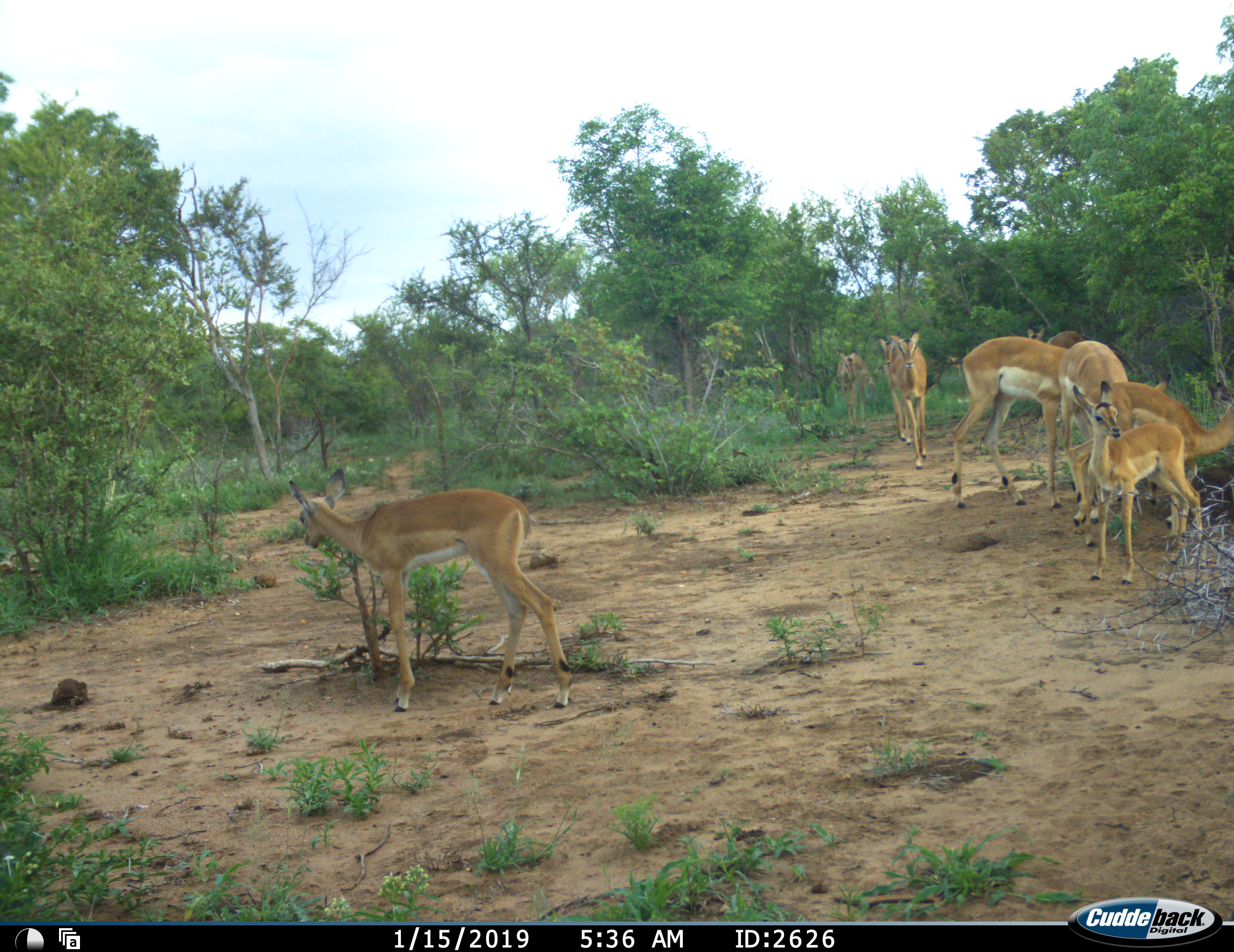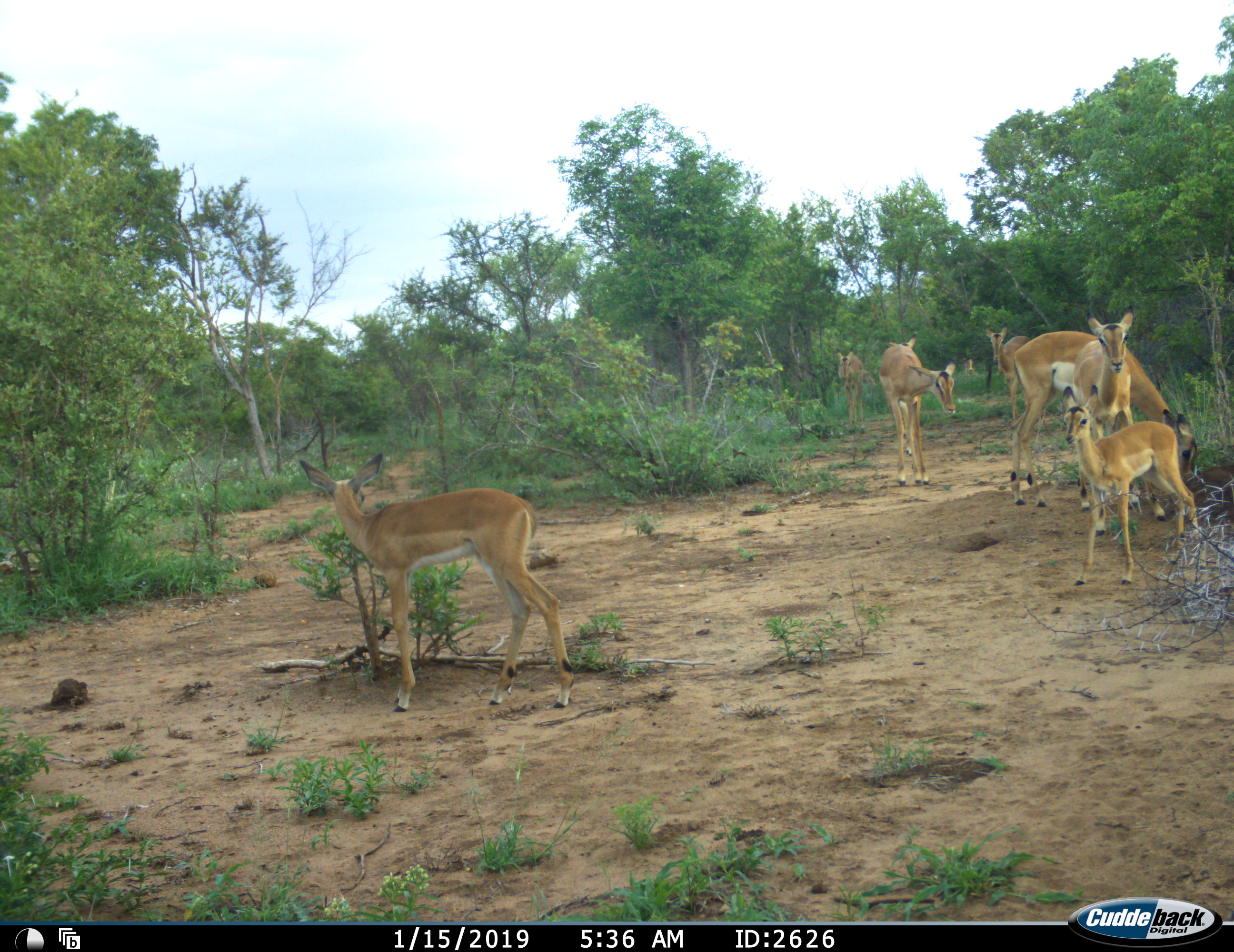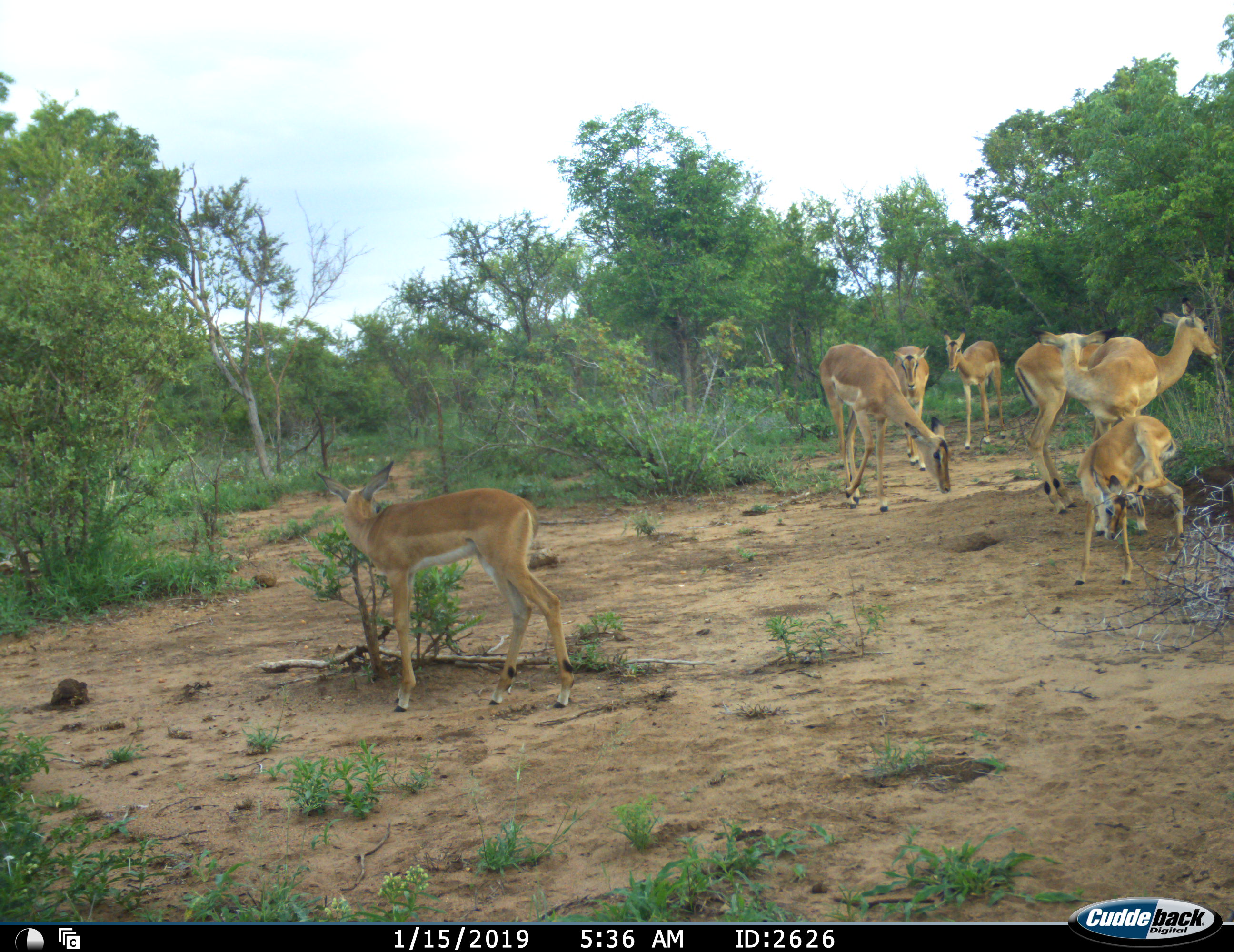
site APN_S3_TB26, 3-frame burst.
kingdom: Animalia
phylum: Chordata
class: Mammalia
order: Artiodactyla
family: Bovidae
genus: Aepyceros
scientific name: Aepyceros melampus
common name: impala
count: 8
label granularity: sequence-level